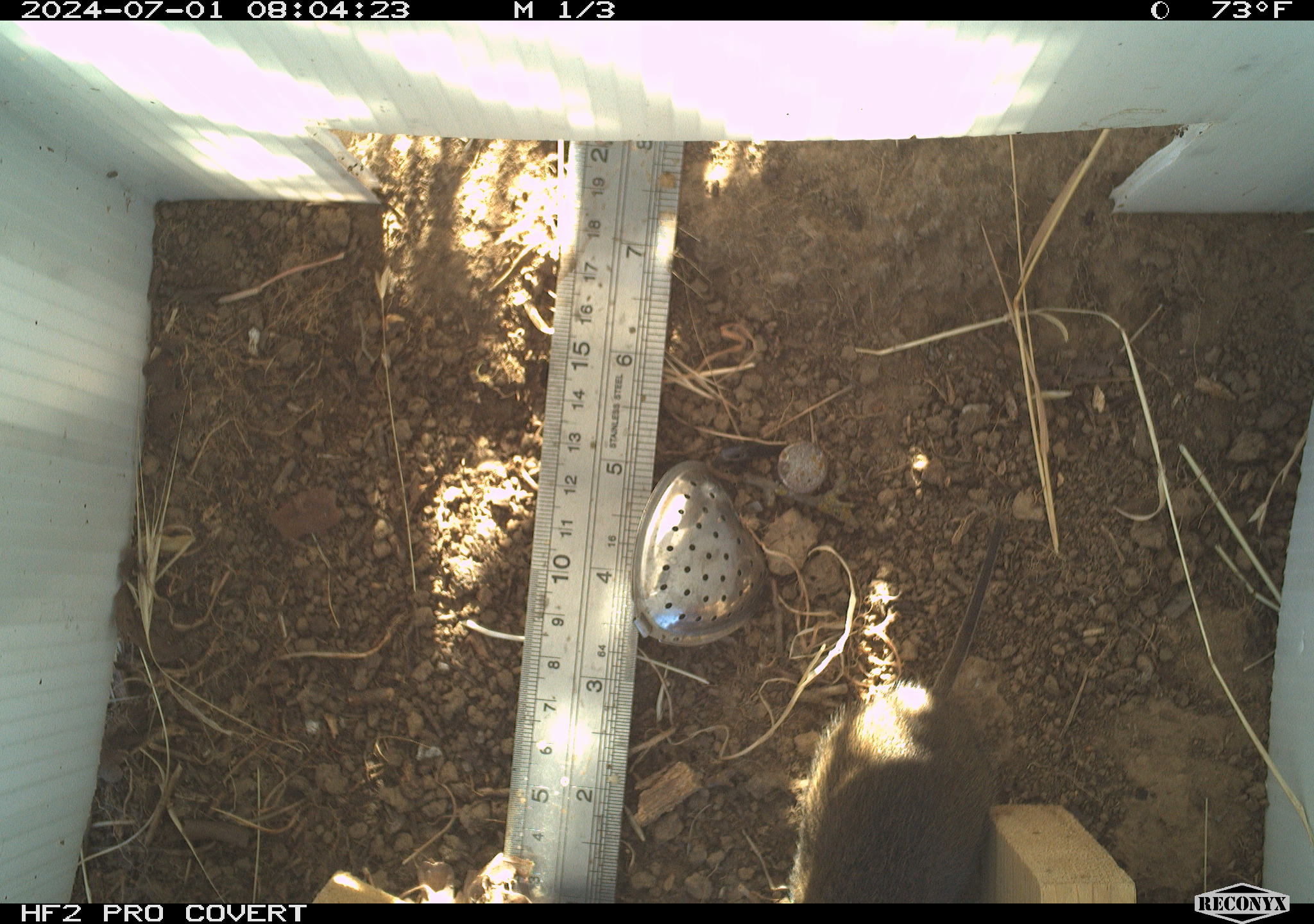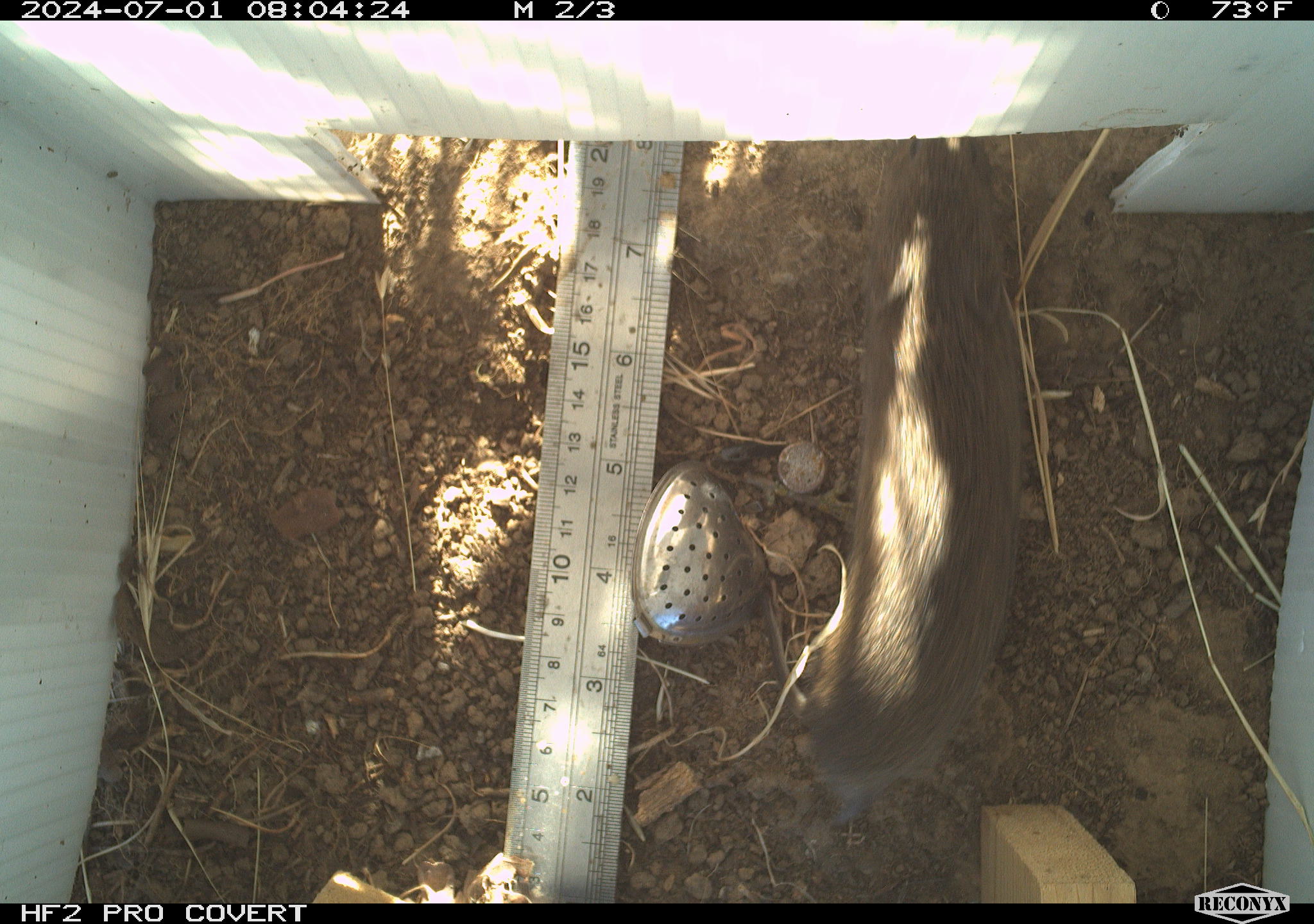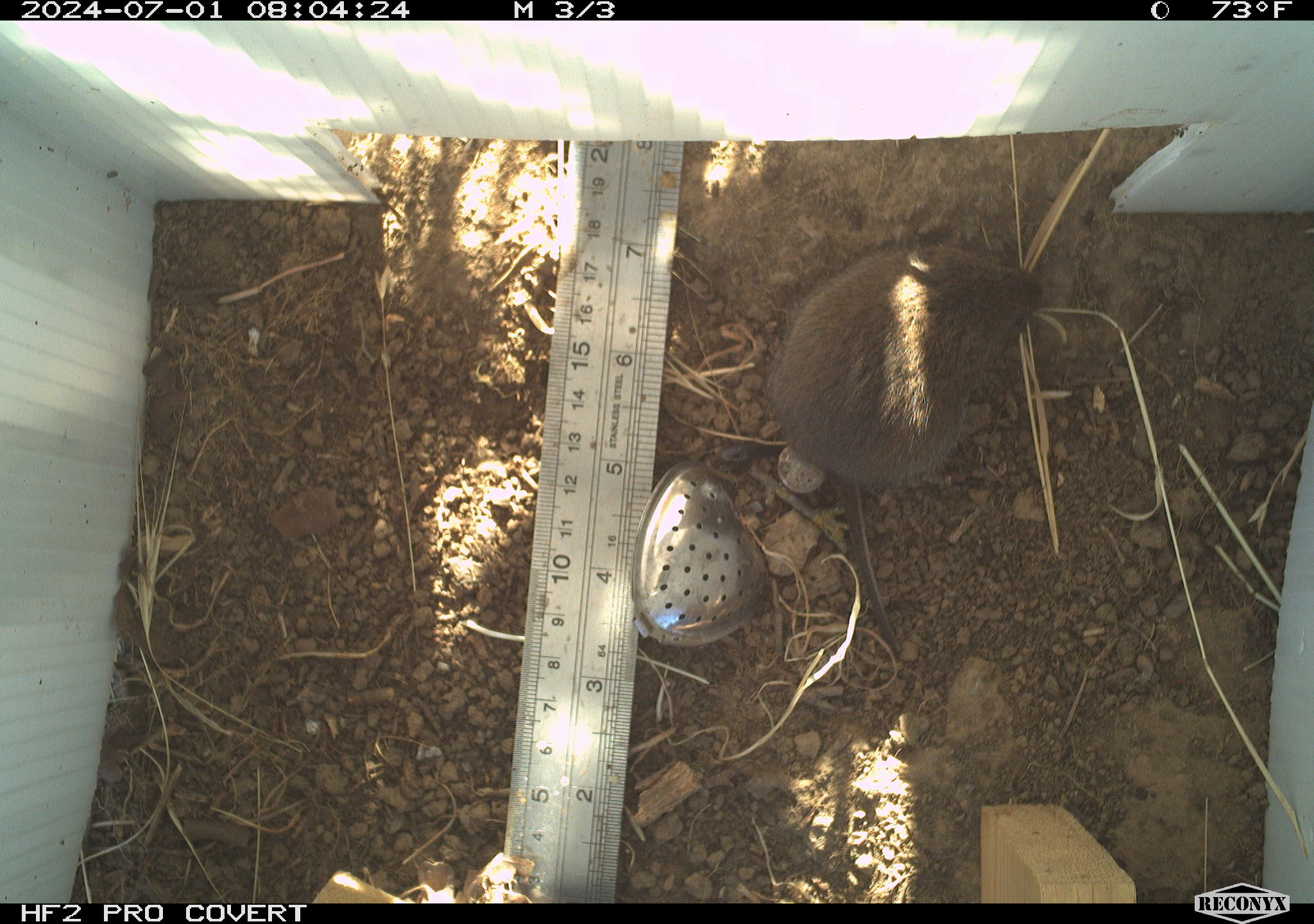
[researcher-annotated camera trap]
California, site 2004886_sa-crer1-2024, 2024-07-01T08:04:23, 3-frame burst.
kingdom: Animalia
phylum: Chordata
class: Mammalia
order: Rodentia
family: Cricetidae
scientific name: Arvicolinae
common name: voles, lemmings, and muskrats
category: arvicolinae subfamily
Arvicolinae subfamily (voles, lemmings, and muskrats) (Arvicolinae).